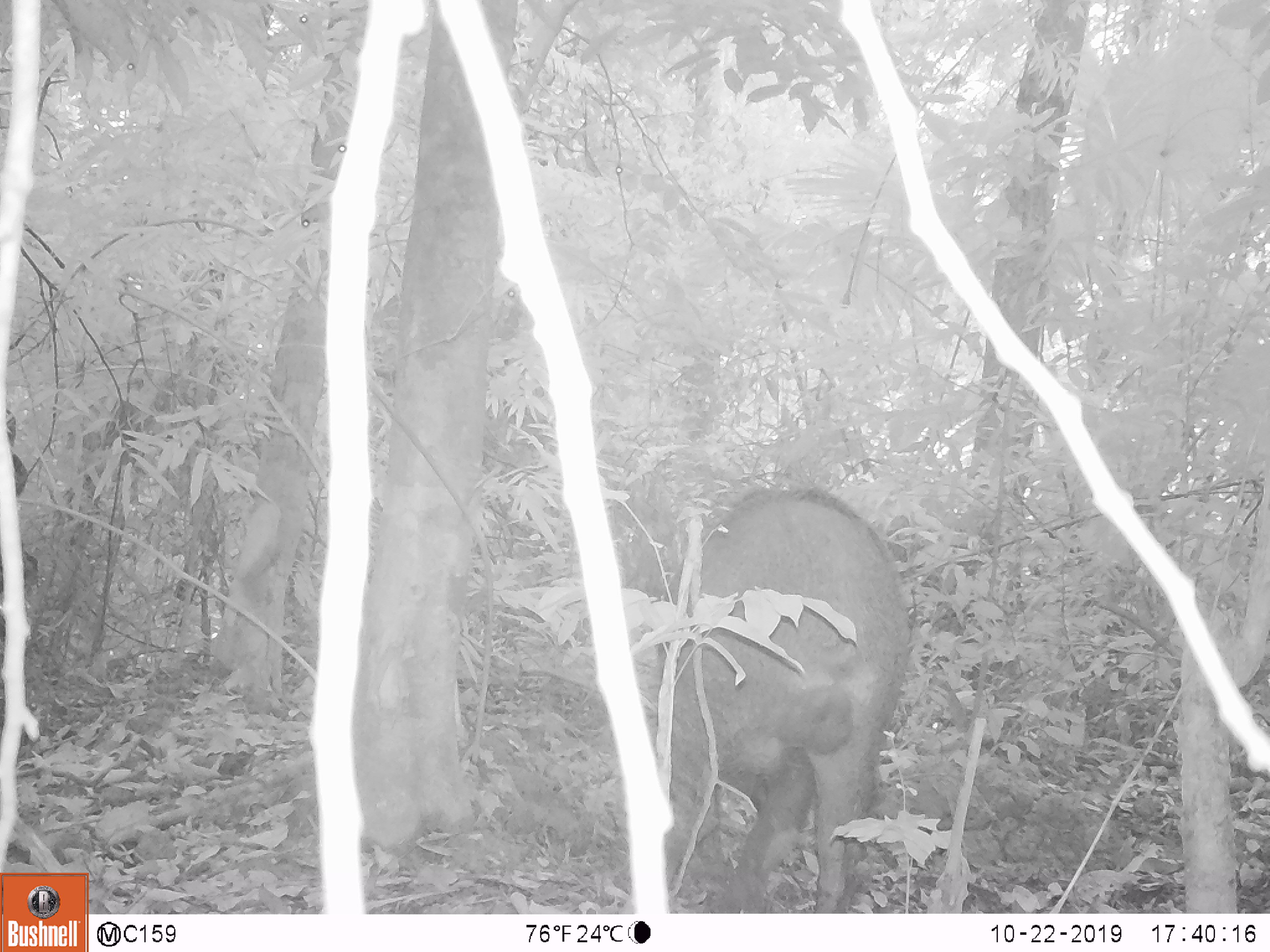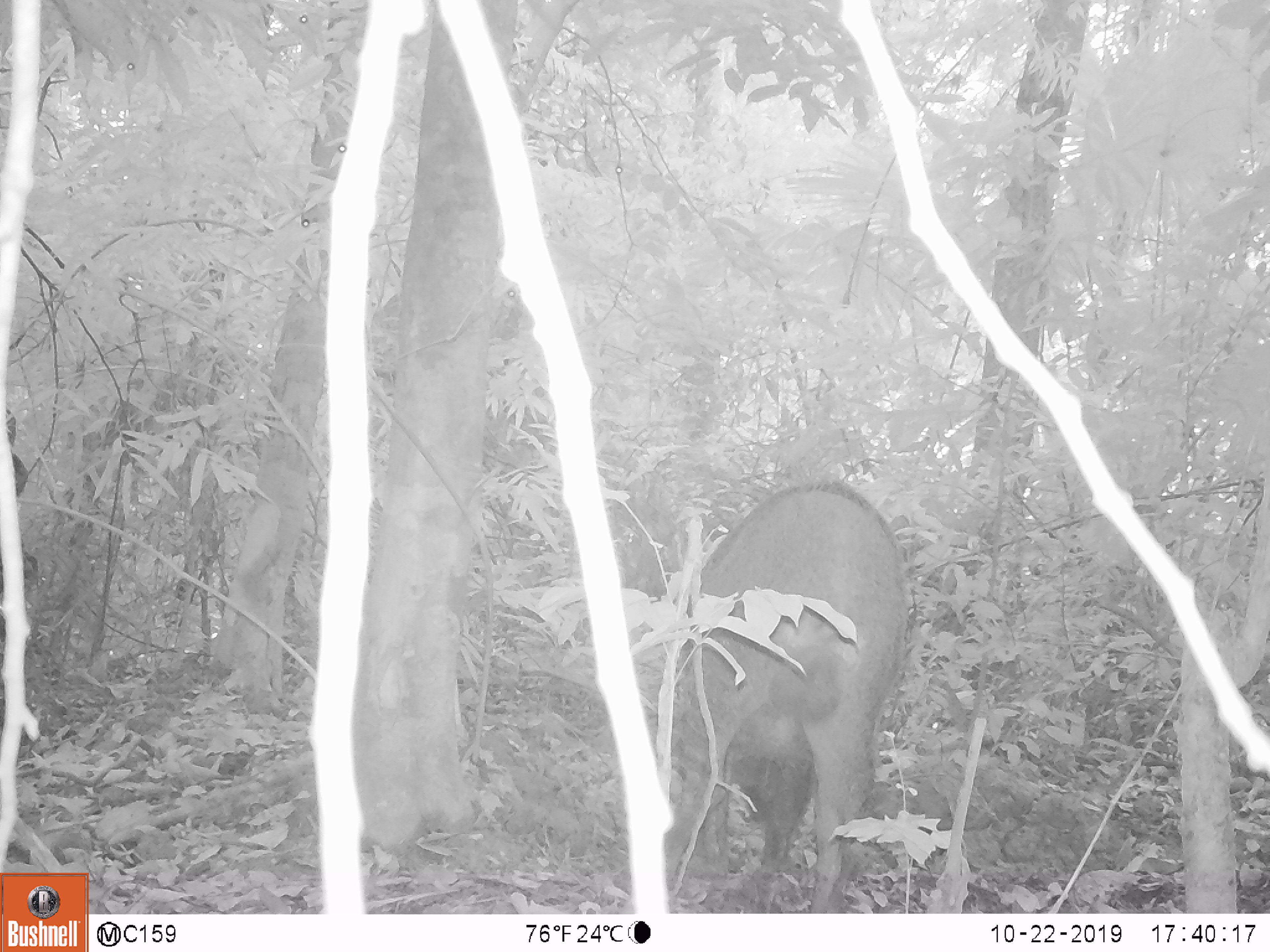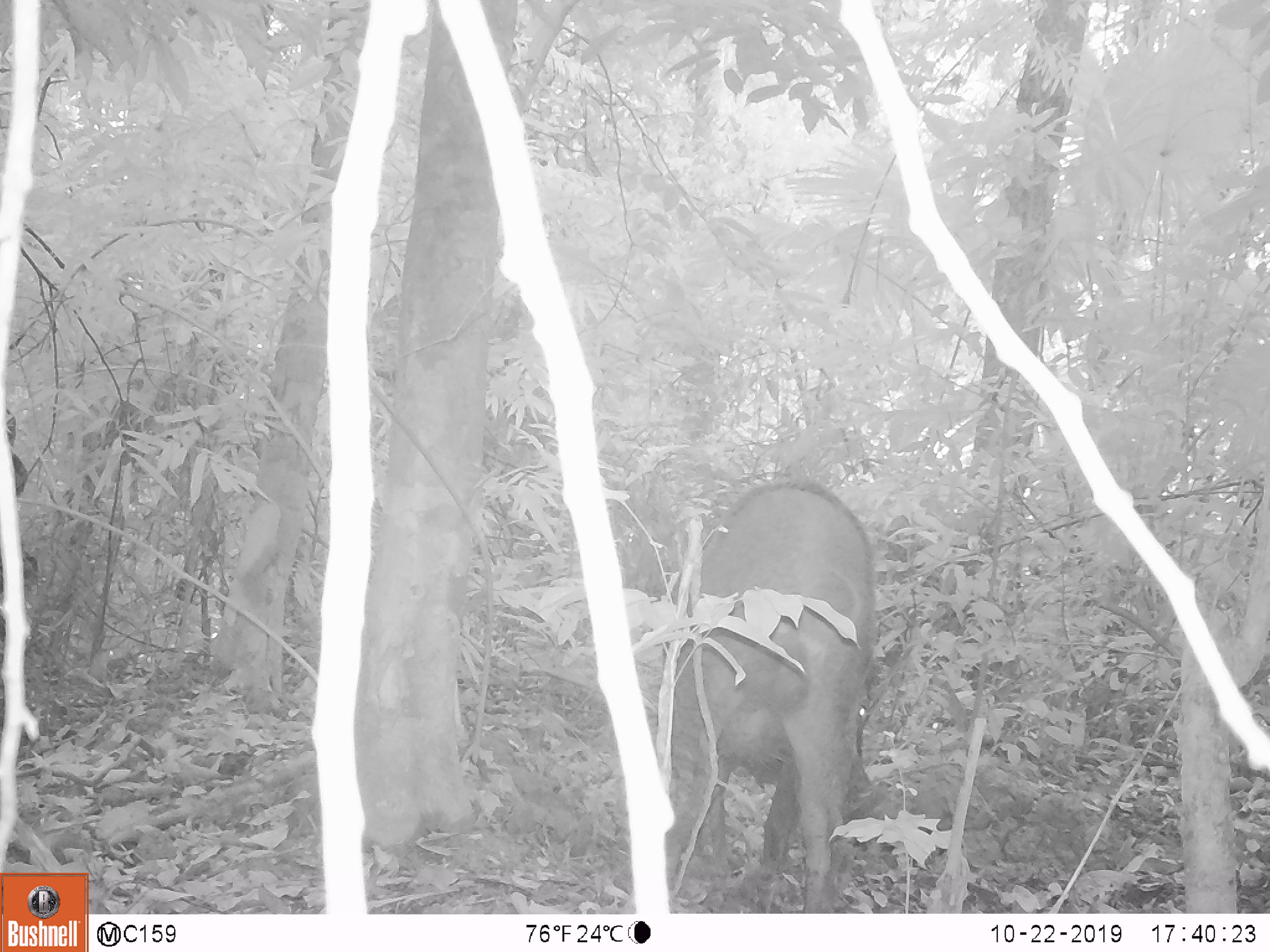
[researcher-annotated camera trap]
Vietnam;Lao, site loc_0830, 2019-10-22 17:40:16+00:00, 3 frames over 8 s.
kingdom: Animalia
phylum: Chordata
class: Mammalia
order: Artiodactyla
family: Suidae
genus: Sus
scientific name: Sus scrofa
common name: eurasian wild pig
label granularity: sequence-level